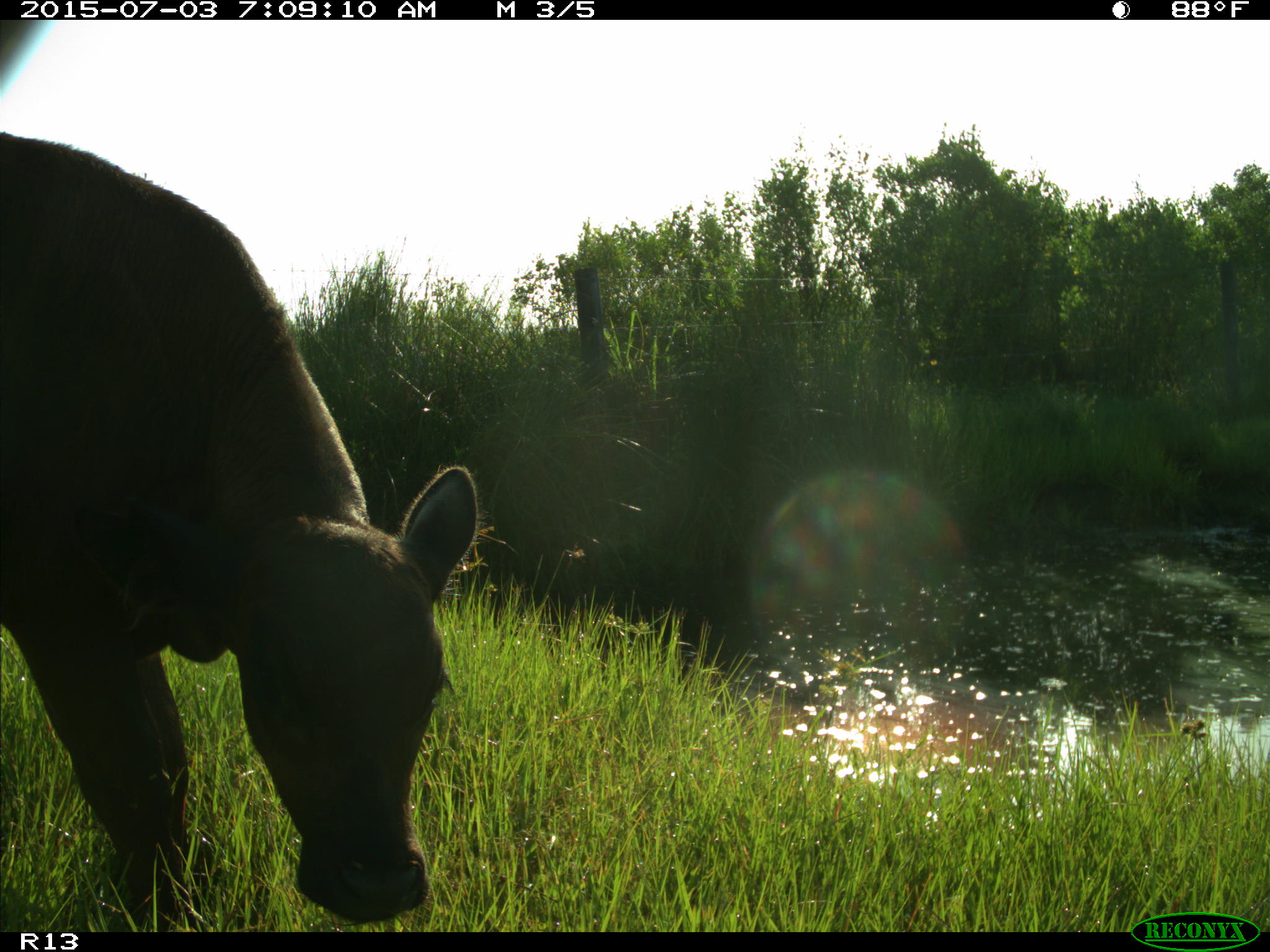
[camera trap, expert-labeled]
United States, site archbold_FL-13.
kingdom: Animalia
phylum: Chordata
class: Mammalia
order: Artiodactyla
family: Bovidae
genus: Bos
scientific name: Bos taurus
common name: domestic cow